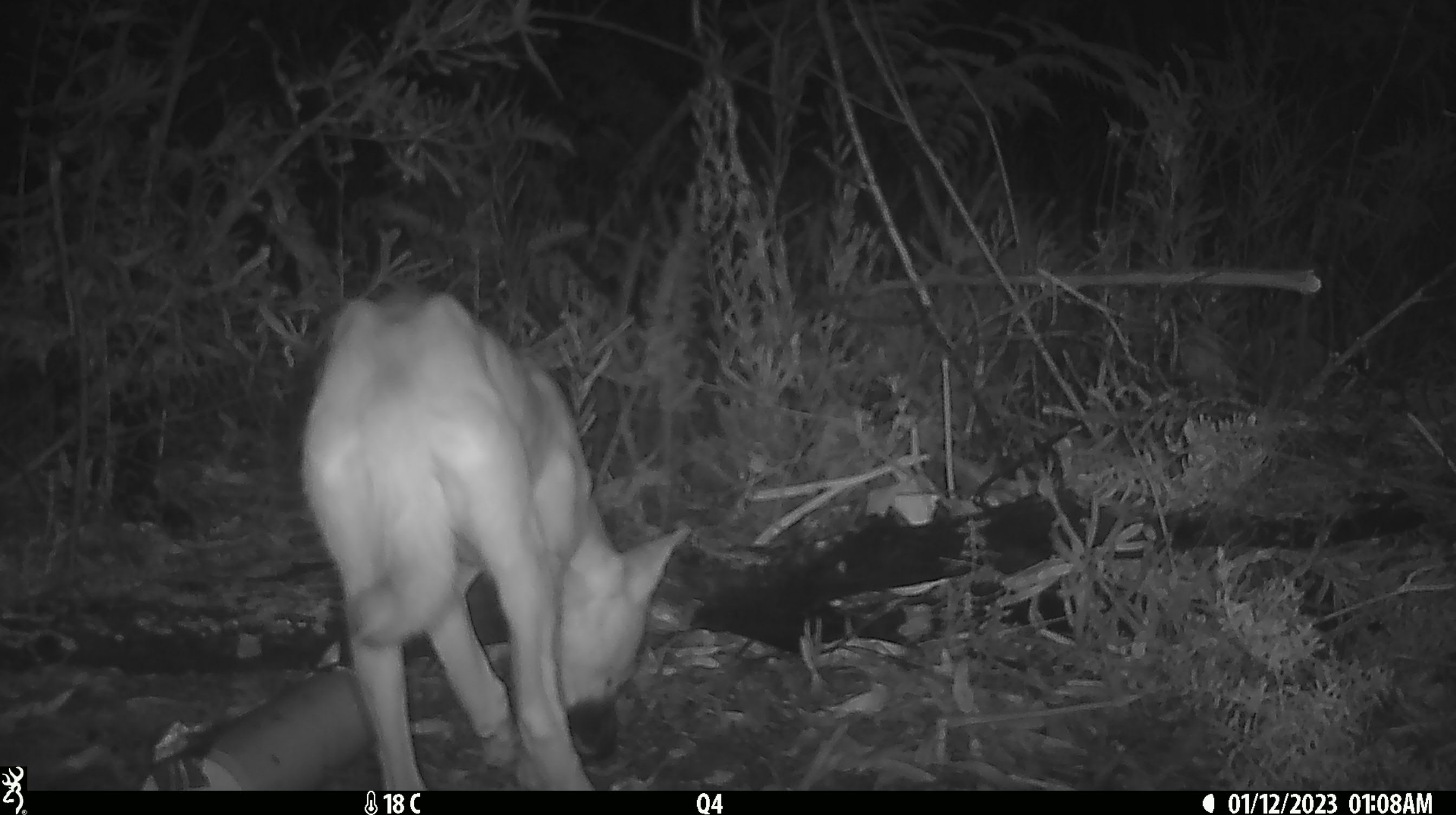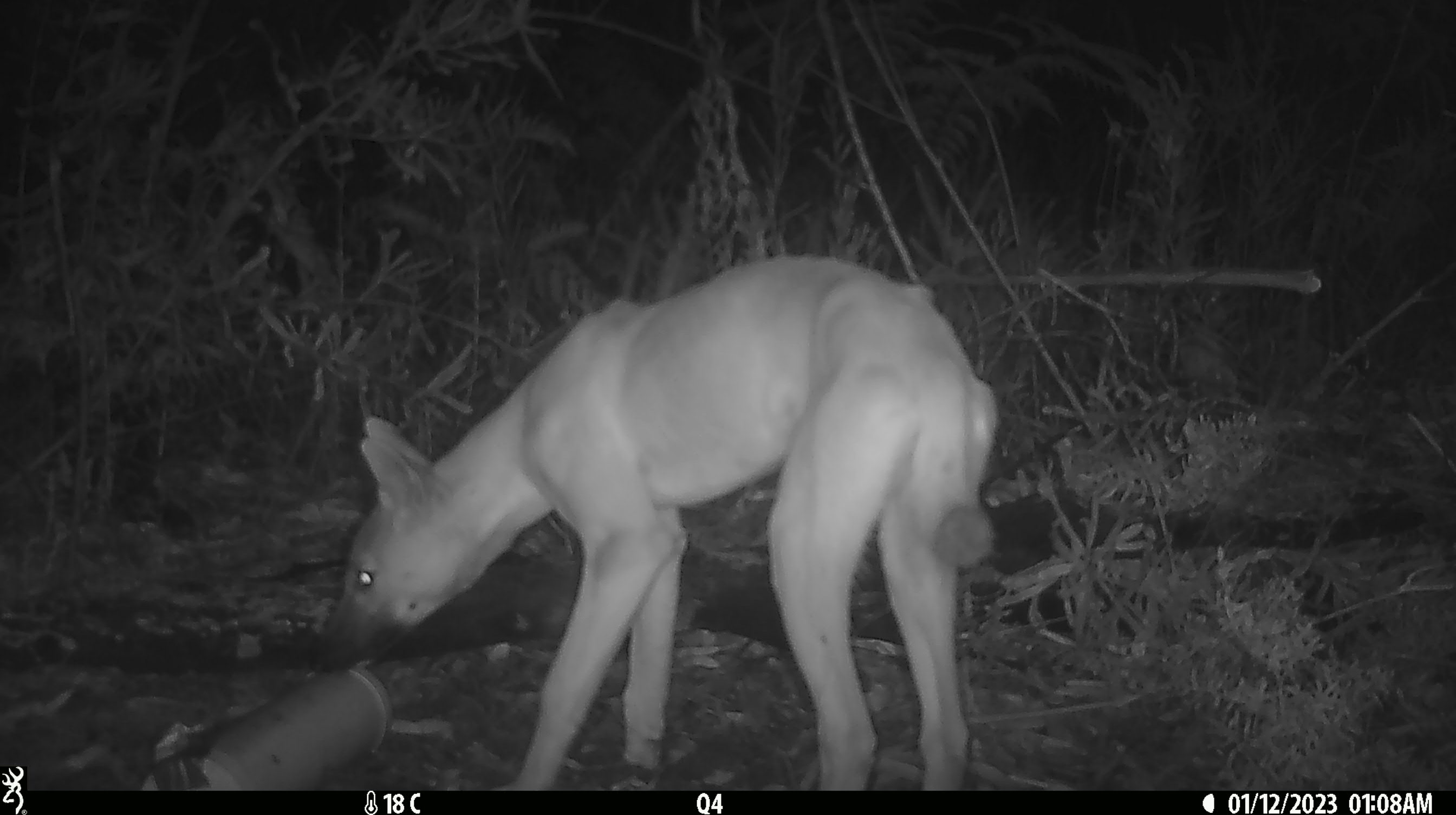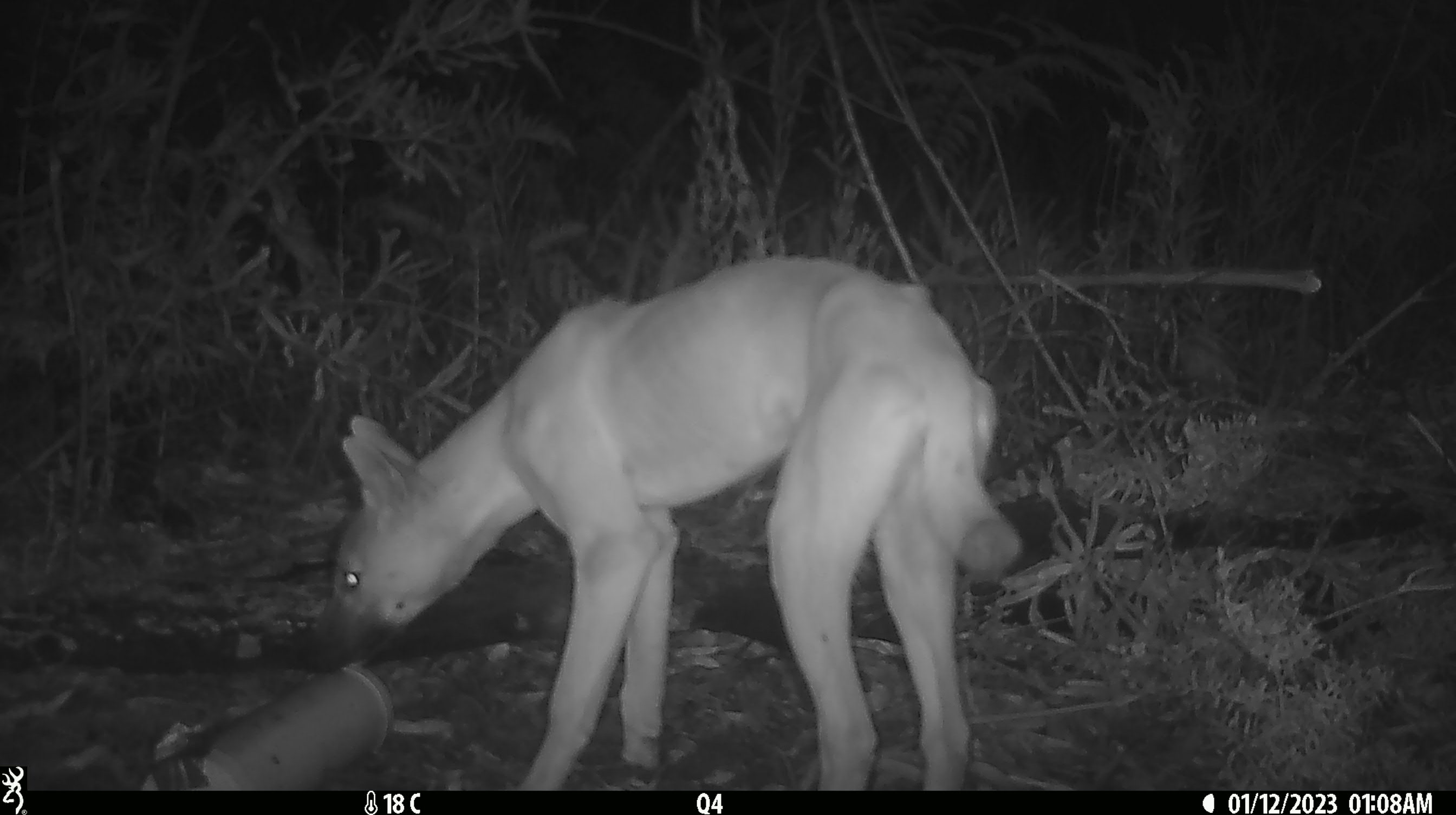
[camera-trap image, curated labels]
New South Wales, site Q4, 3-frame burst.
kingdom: Animalia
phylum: Chordata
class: Mammalia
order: Carnivora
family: Canidae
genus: Canis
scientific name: Canis familiaris dingo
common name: dingo